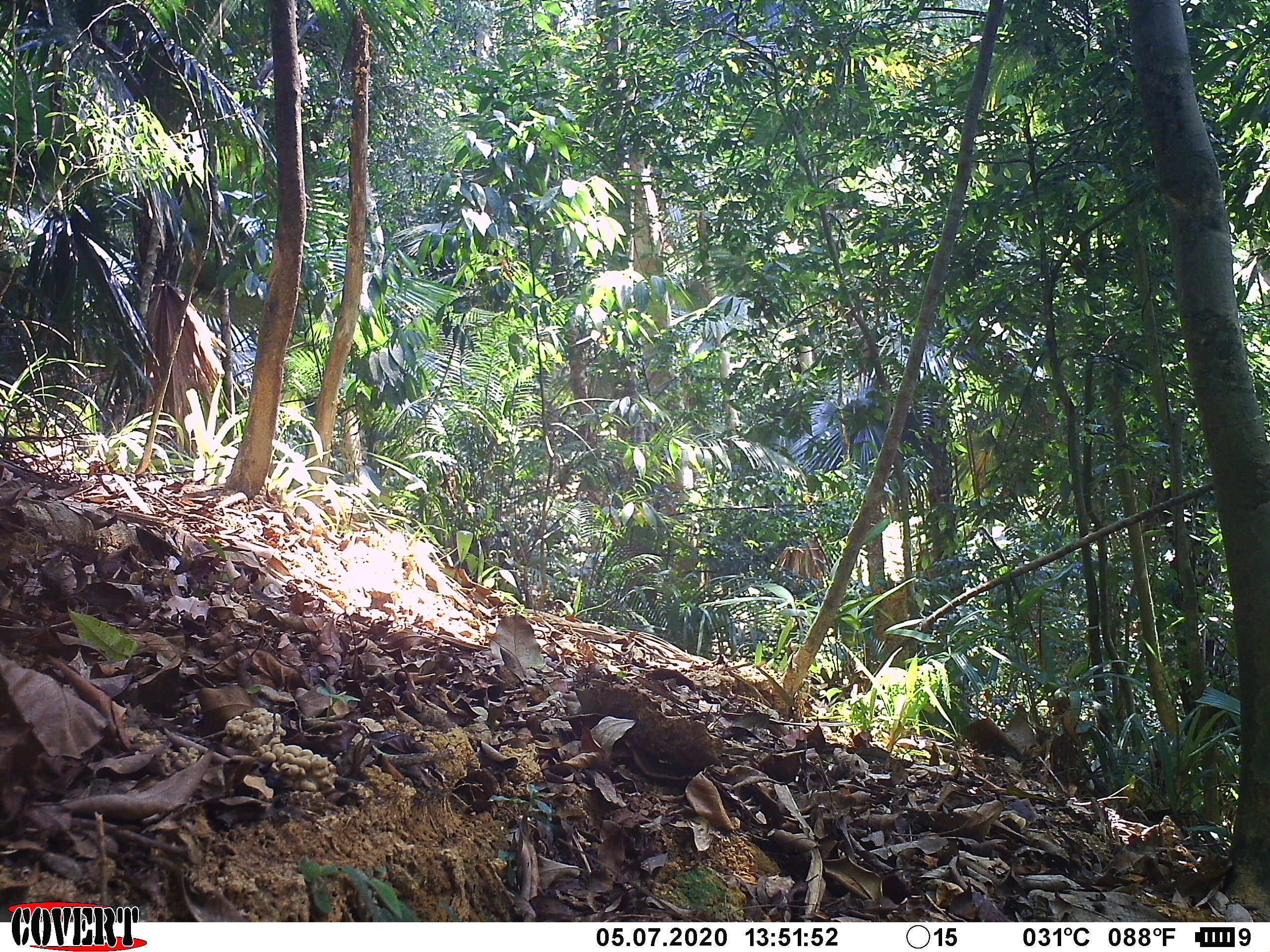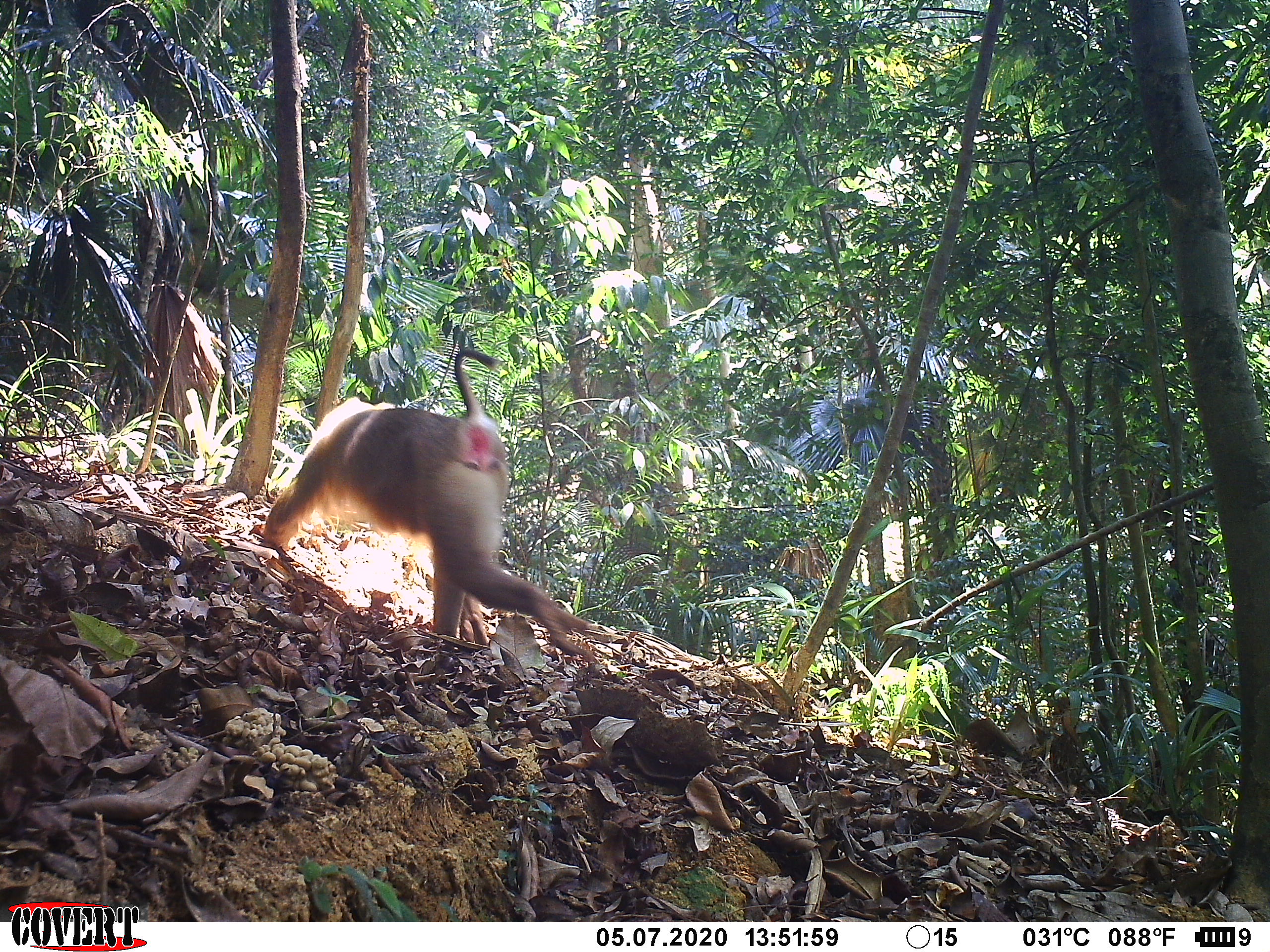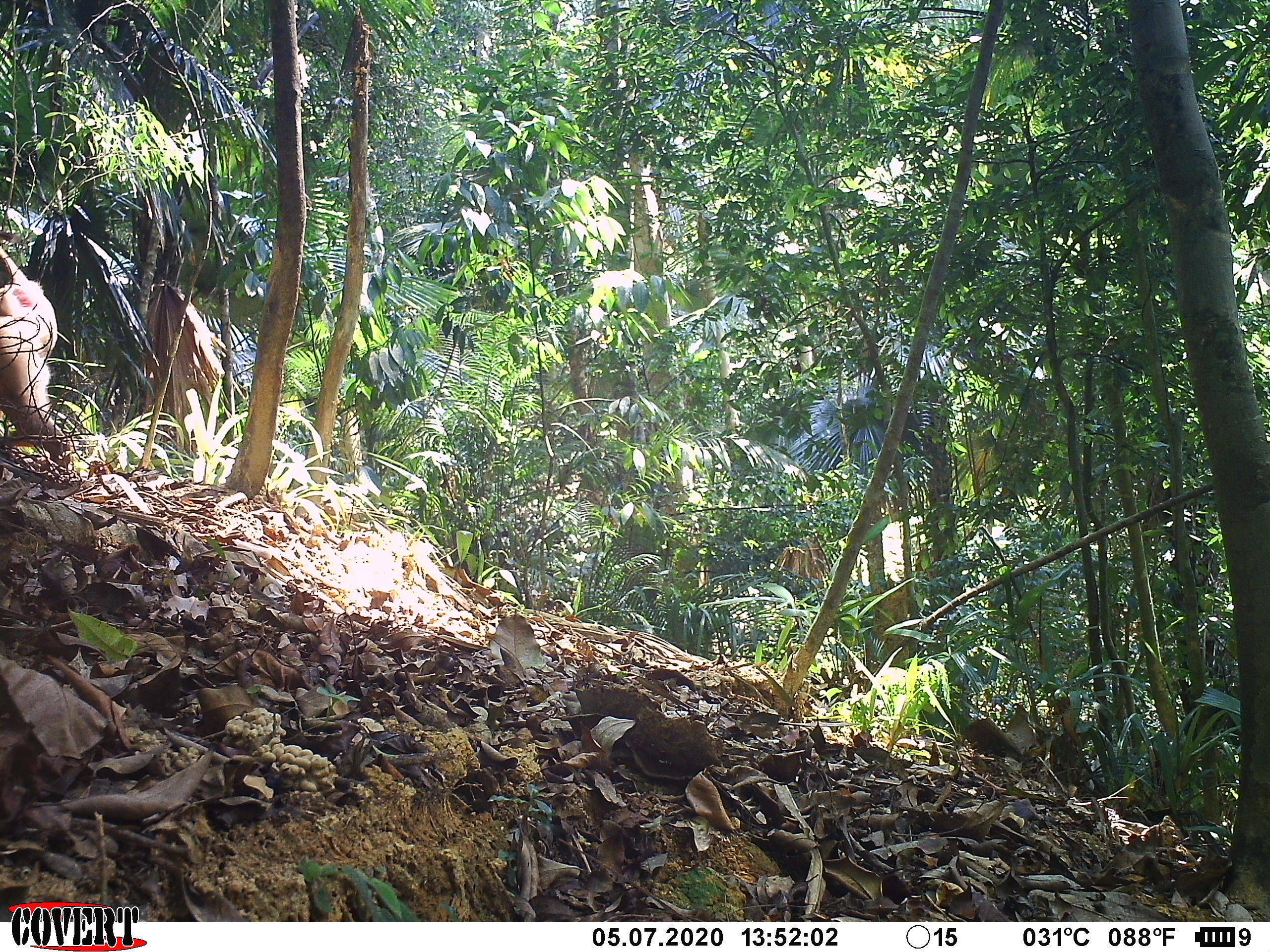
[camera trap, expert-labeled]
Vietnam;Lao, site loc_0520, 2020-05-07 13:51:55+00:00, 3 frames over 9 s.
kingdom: Animalia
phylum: Chordata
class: Mammalia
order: Primates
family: Cercopithecidae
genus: Macaca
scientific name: Macaca nemestrina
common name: pig-tailed macaque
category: pig tailed macaque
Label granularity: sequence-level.